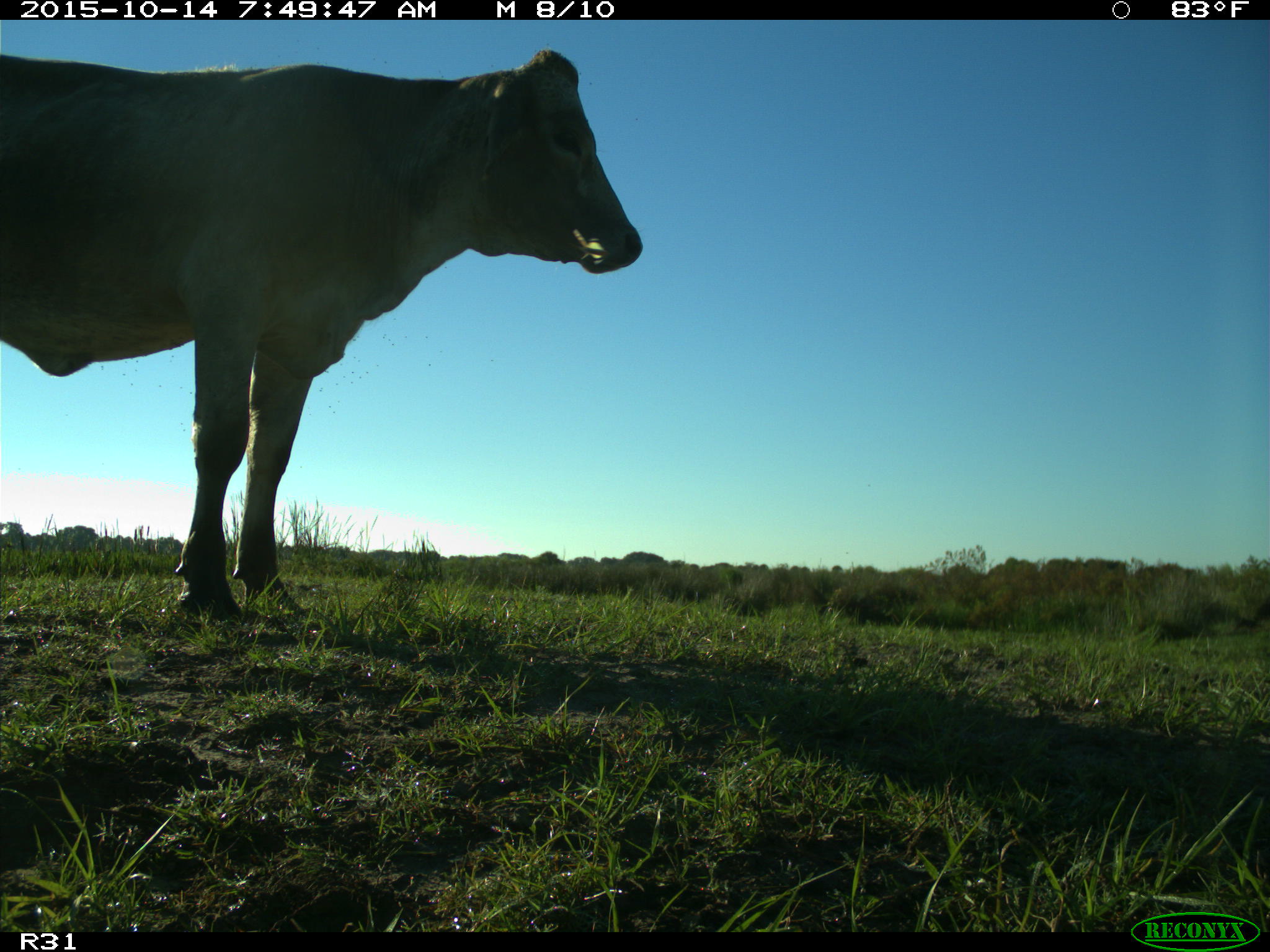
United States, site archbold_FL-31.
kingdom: Animalia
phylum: Chordata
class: Mammalia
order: Artiodactyla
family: Bovidae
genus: Bos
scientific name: Bos taurus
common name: domestic cow